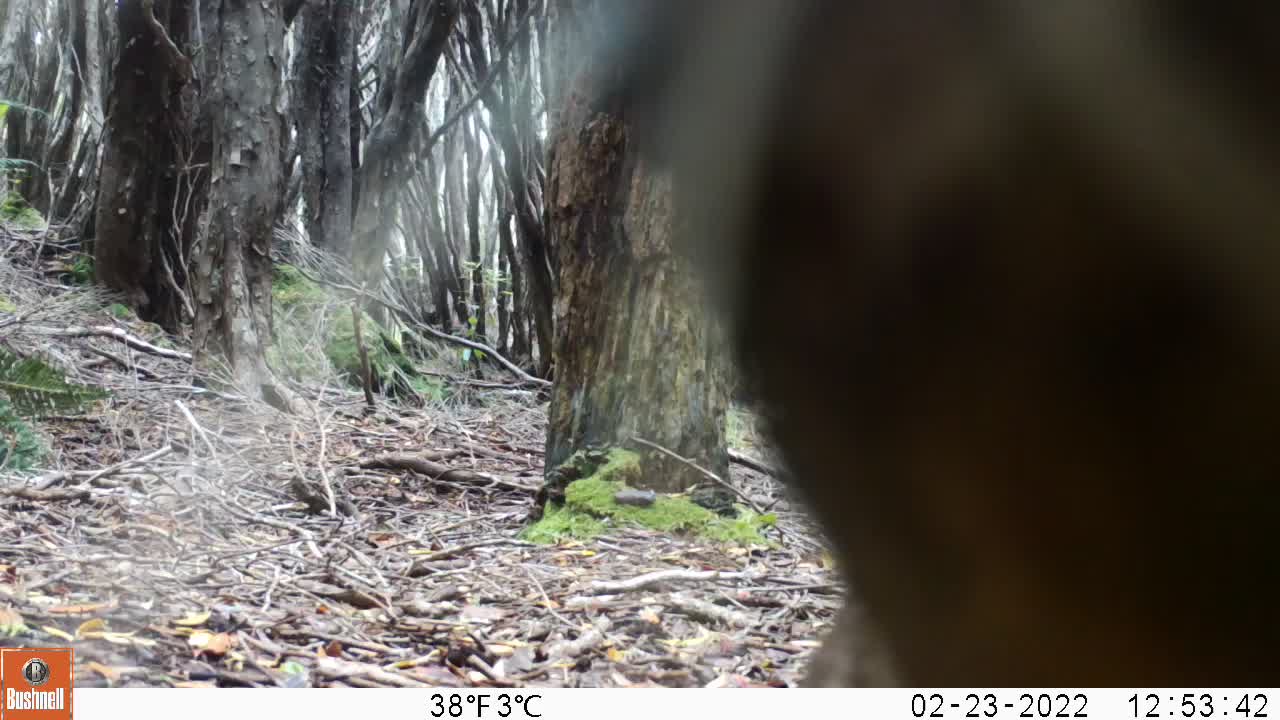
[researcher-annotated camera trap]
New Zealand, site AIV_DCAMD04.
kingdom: Animalia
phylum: Chordata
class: Mammalia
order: Carnivora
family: Otariidae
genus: Phocarctos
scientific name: Phocarctos hookeri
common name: new zealand sea lion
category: sealion